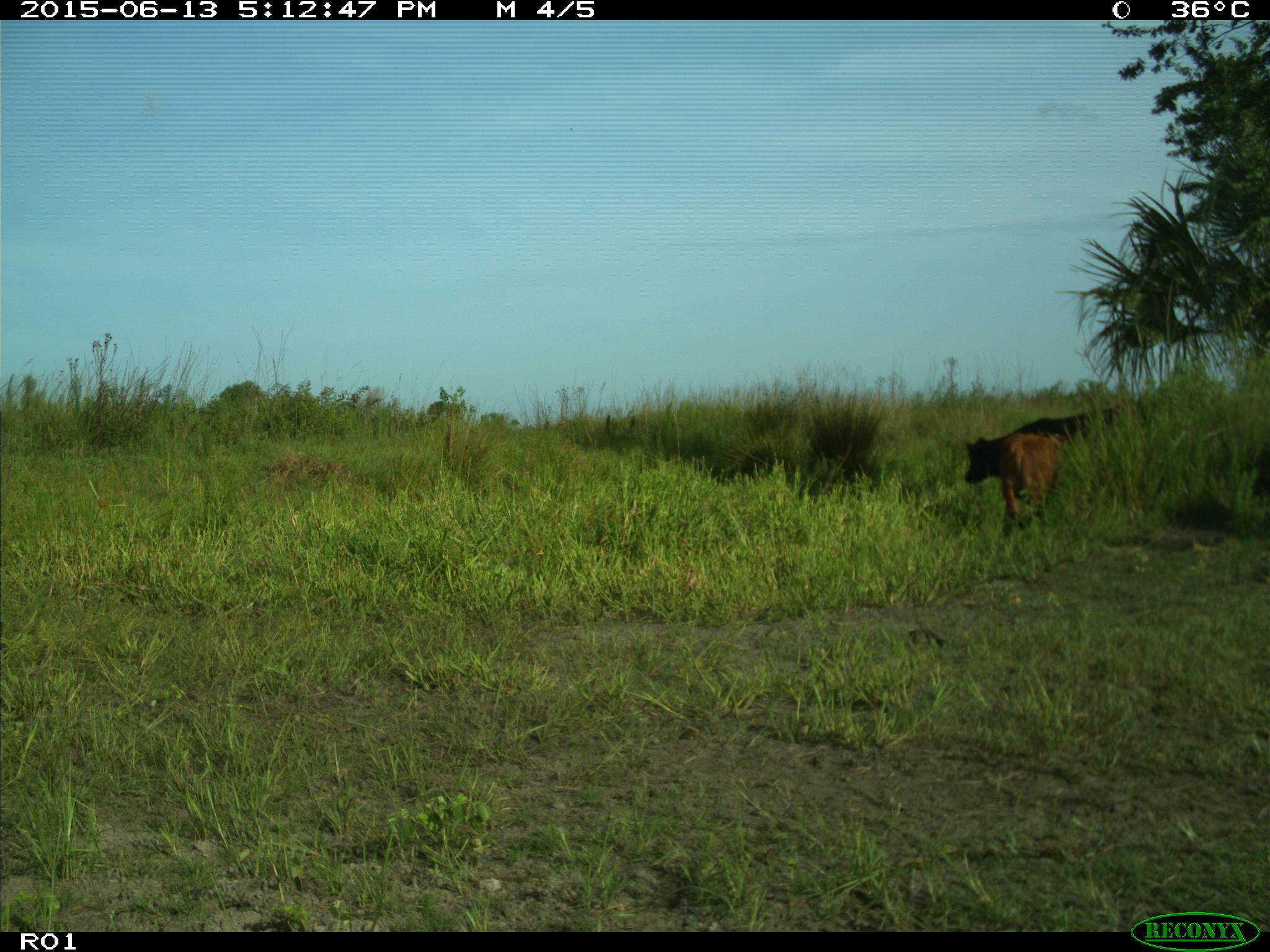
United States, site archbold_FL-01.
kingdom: Animalia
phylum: Chordata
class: Mammalia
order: Artiodactyla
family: Bovidae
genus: Bos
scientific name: Bos taurus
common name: domestic cow